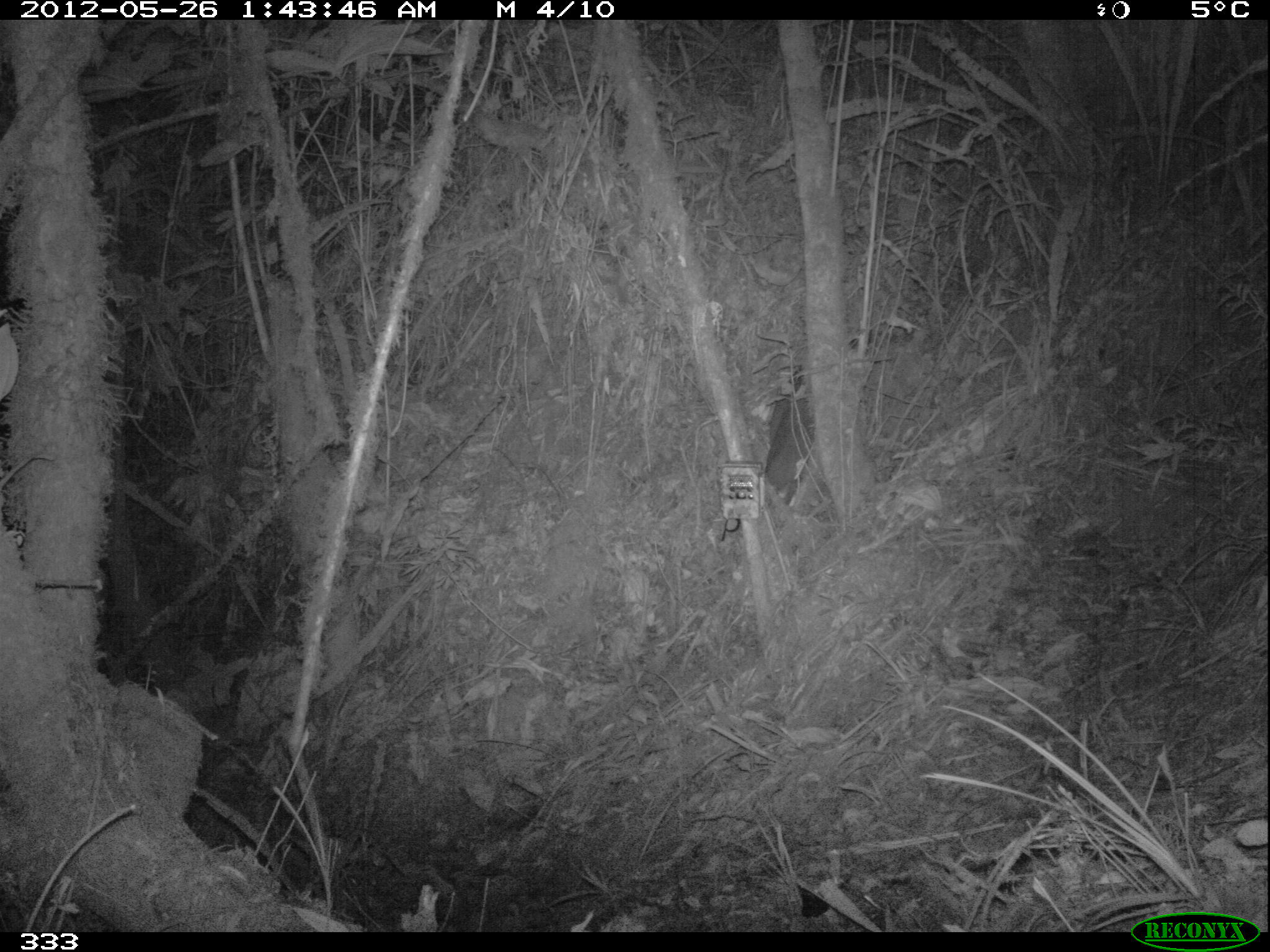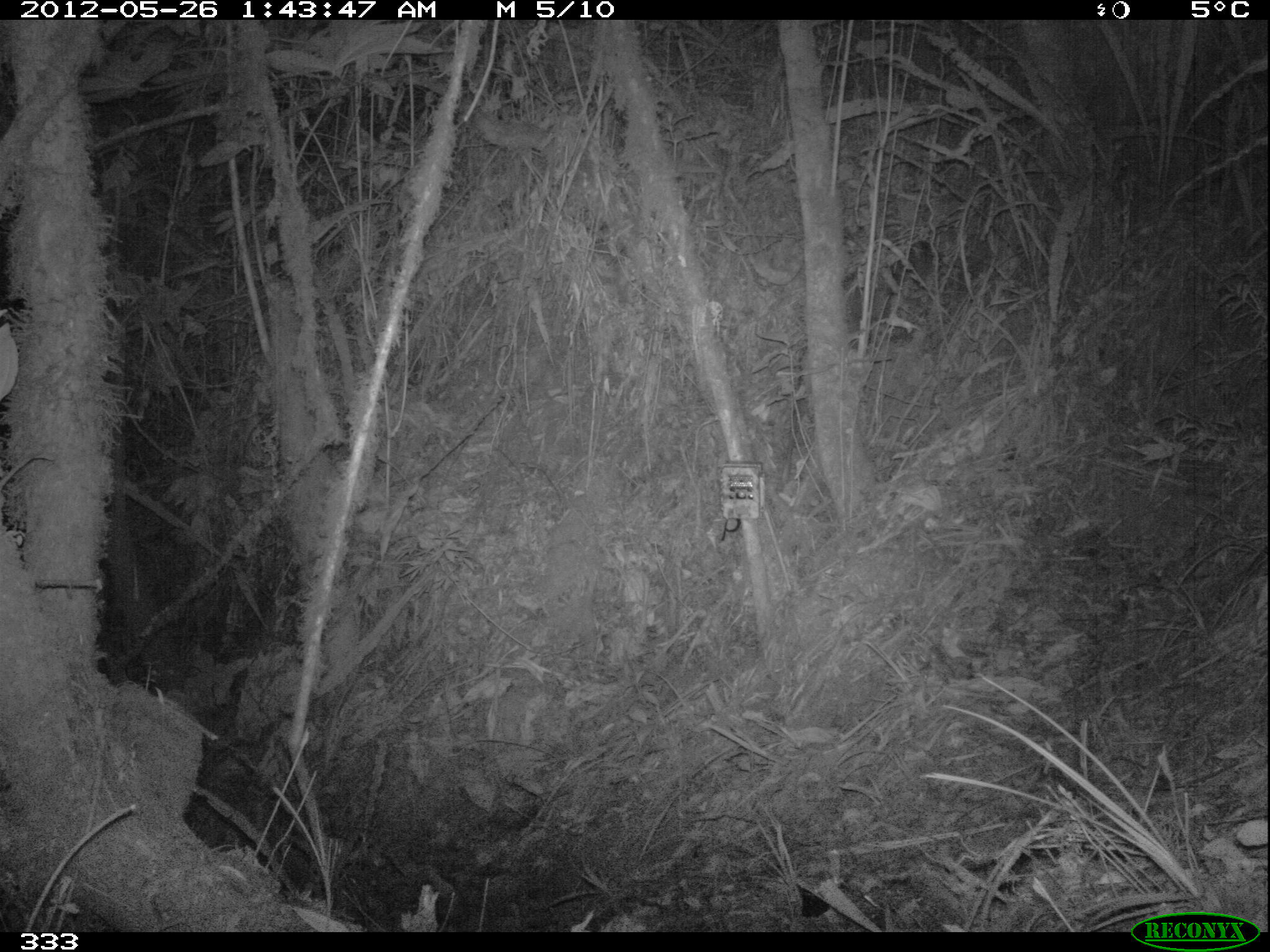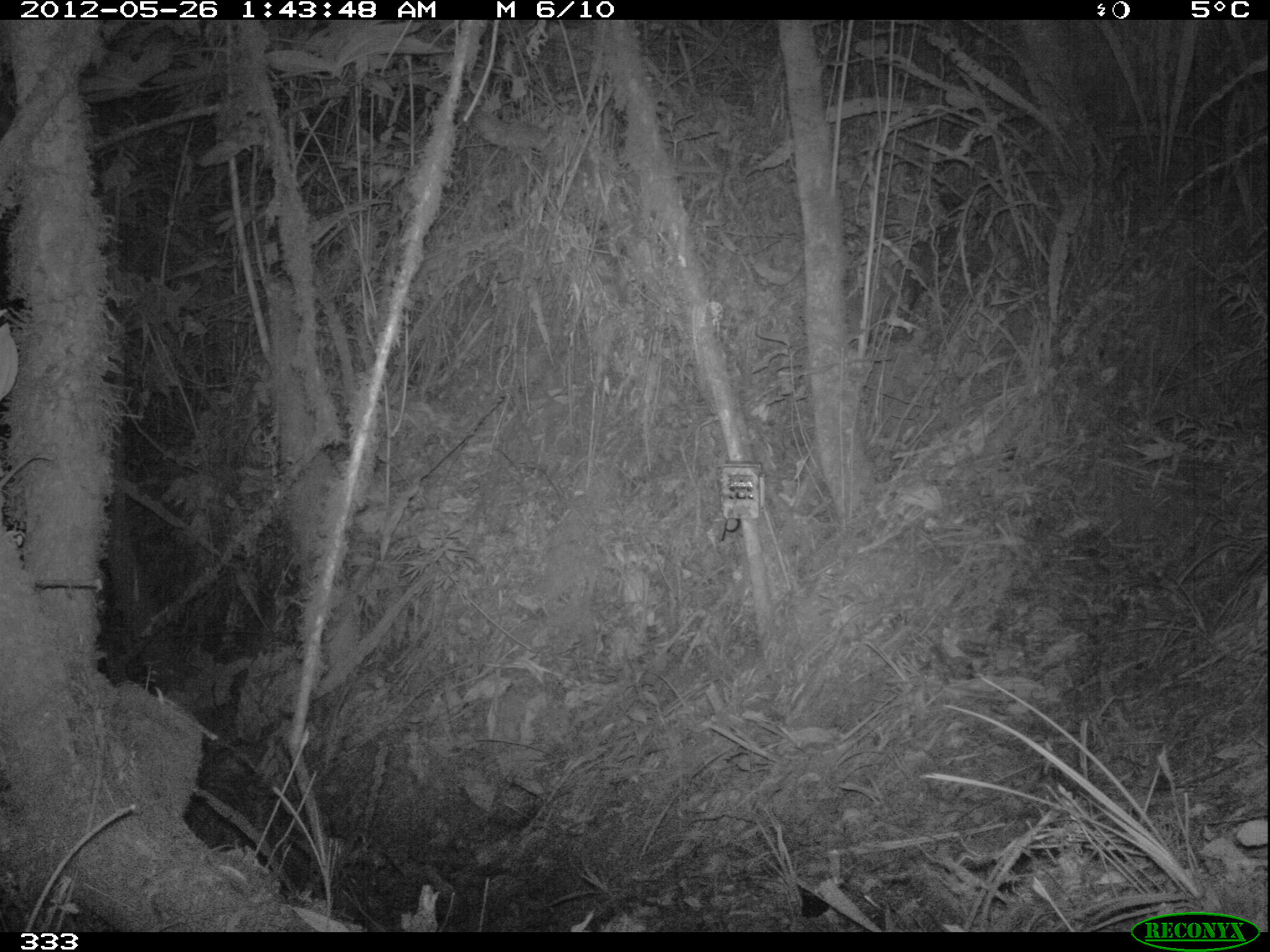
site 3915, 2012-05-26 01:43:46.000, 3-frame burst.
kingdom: Animalia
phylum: Chordata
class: Mammalia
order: Artiodactyla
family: Cervidae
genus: Mazama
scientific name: Mazama chunyi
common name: dwarf brocket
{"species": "Mazama chunyi (dwarf brocket)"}